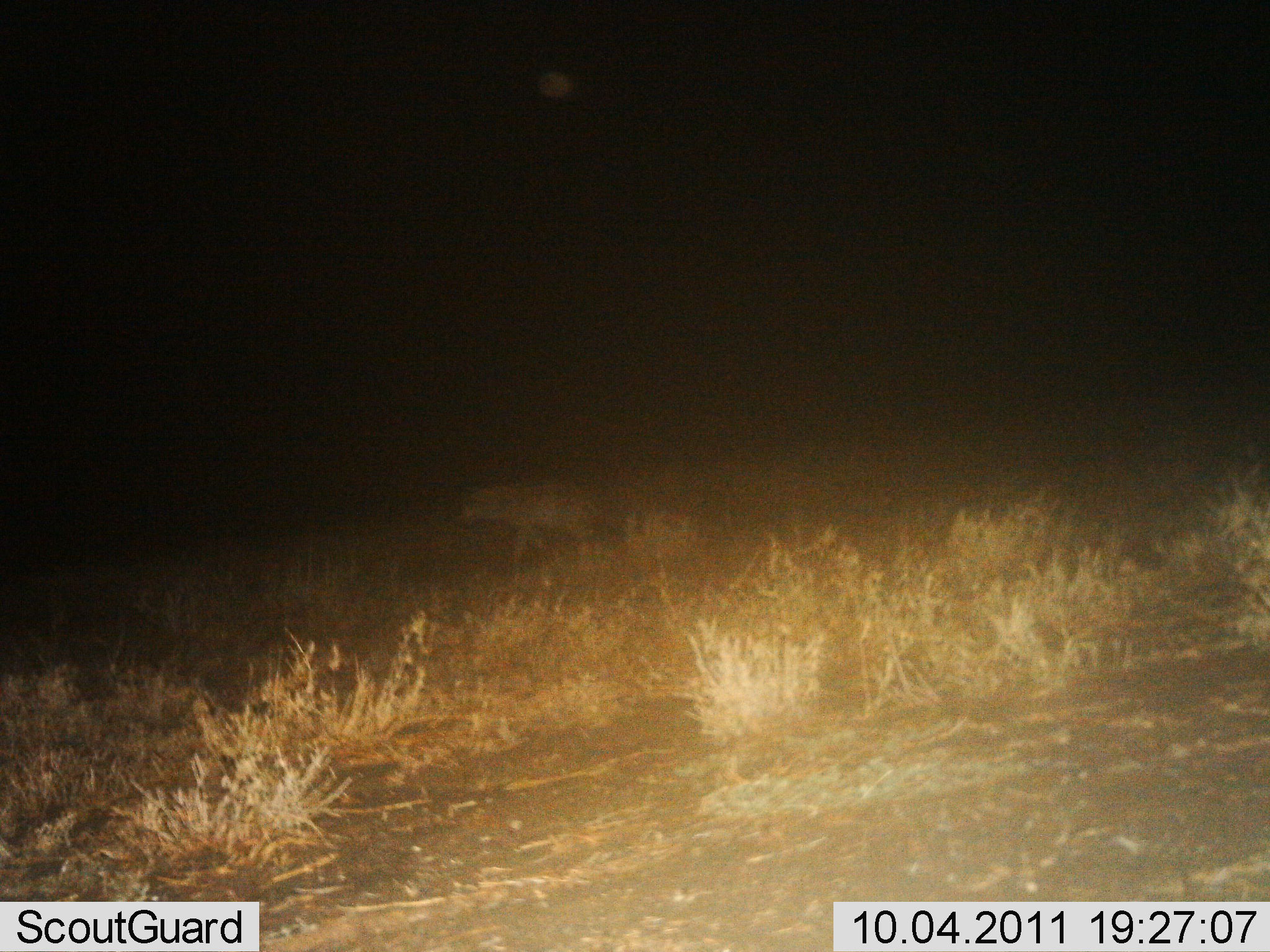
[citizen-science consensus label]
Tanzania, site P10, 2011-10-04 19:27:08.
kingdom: Animalia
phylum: Chordata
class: Mammalia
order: Carnivora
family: Hyaenidae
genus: Crocuta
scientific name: Crocuta crocuta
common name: spotted hyena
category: hyenaspotted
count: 1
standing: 38%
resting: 0%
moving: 69%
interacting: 0%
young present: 0%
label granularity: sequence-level